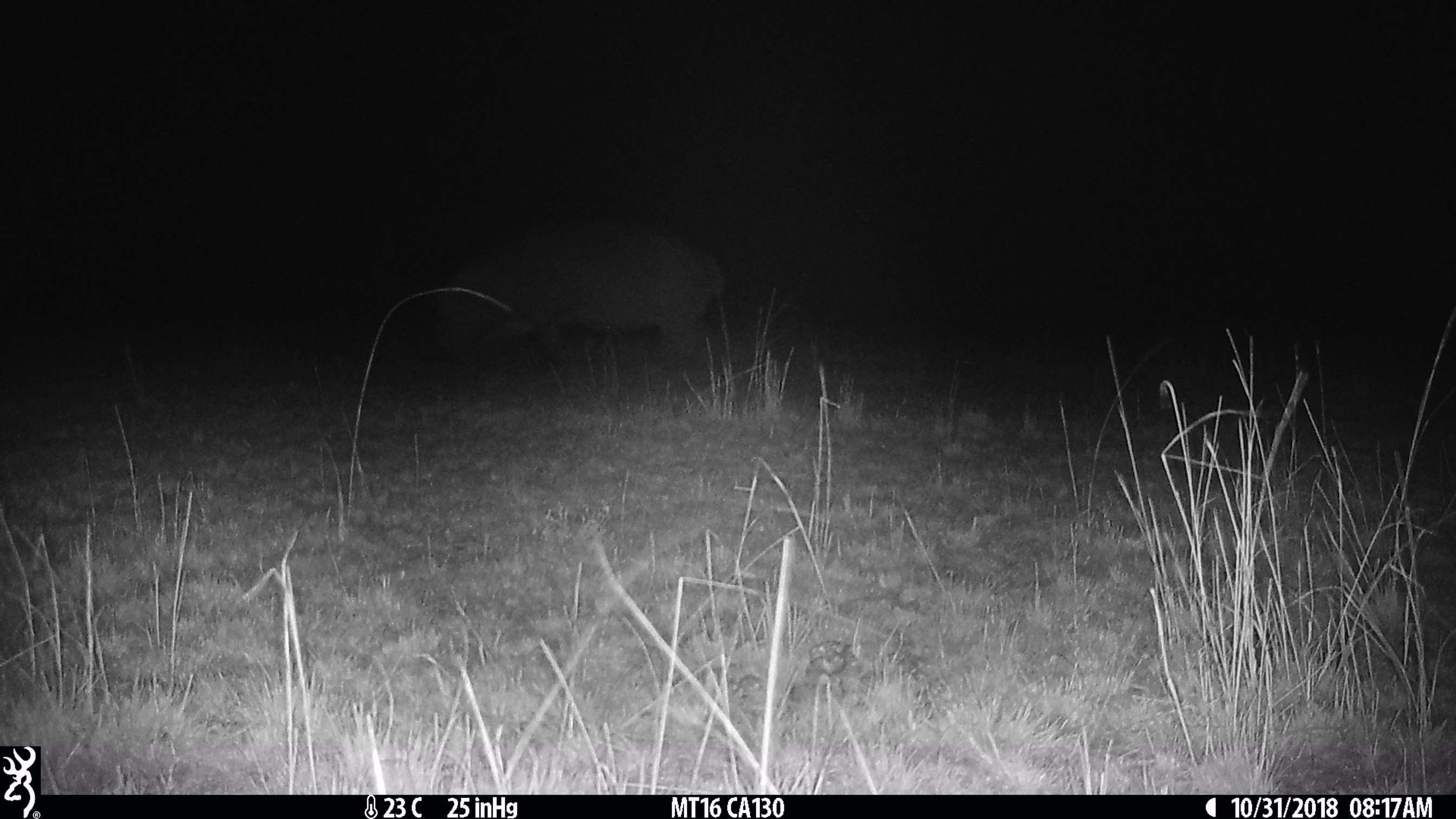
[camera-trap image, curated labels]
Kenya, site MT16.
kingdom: Animalia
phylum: Chordata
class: Mammalia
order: Artiodactyla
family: Hippopotamidae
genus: Hippopotamus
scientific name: Hippopotamus amphibius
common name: hippopotamus